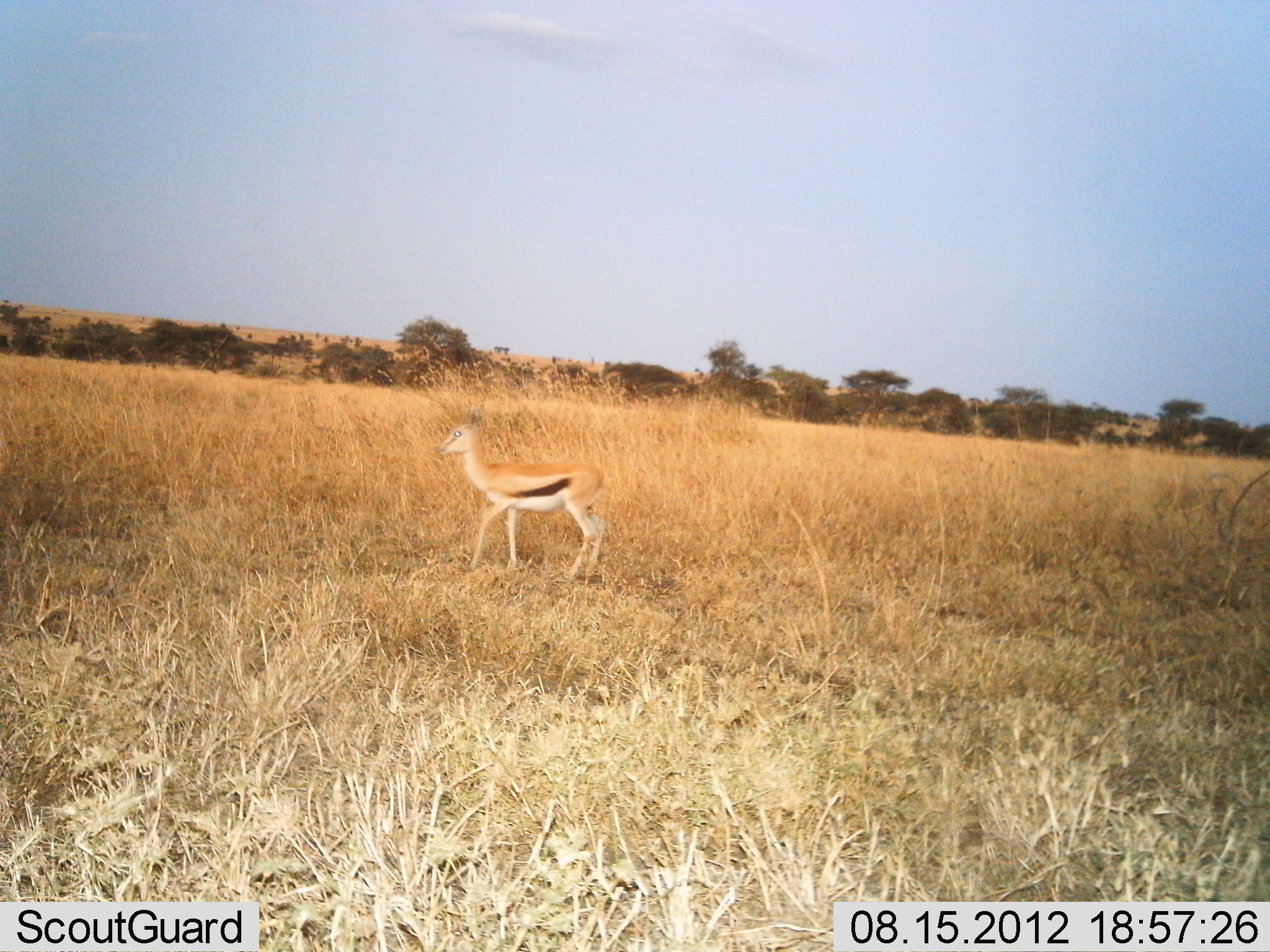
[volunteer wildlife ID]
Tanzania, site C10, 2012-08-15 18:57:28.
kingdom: Animalia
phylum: Chordata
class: Mammalia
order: Artiodactyla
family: Bovidae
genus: Eudorcas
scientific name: Eudorcas thomsonii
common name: thomson's gazelle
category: gazellethomsons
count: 1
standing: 90%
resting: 0%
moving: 10%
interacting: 0%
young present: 0%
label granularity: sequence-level